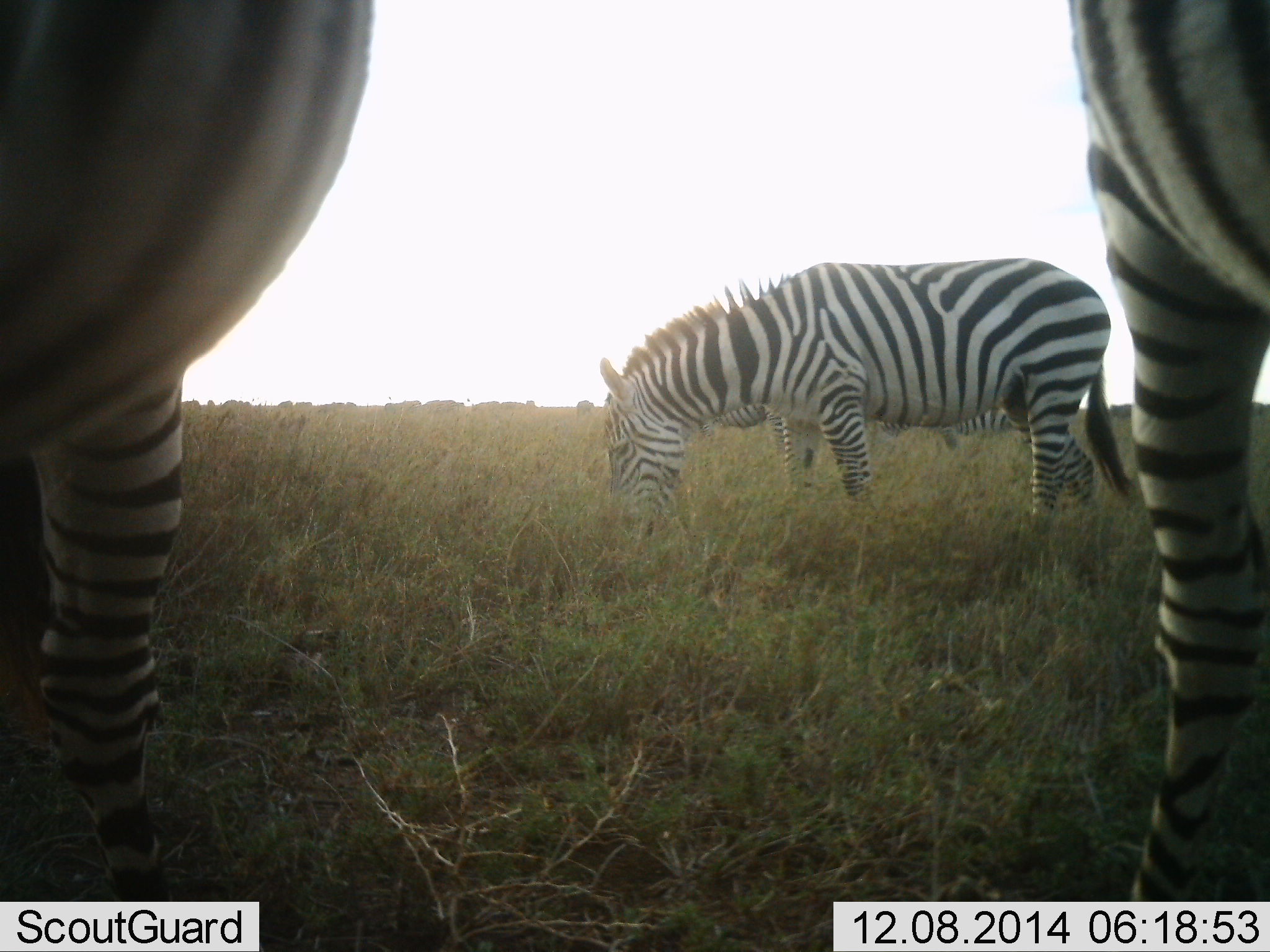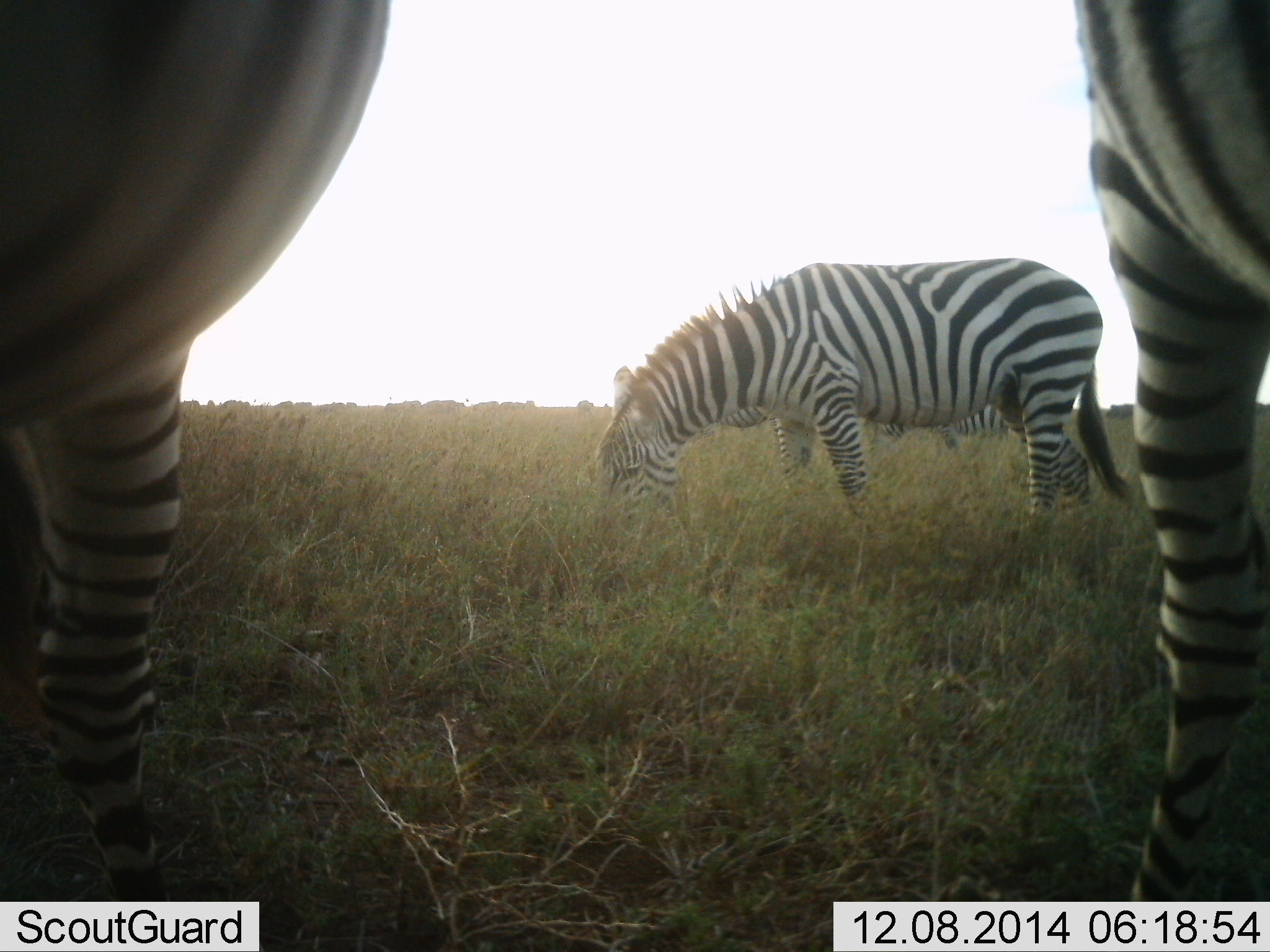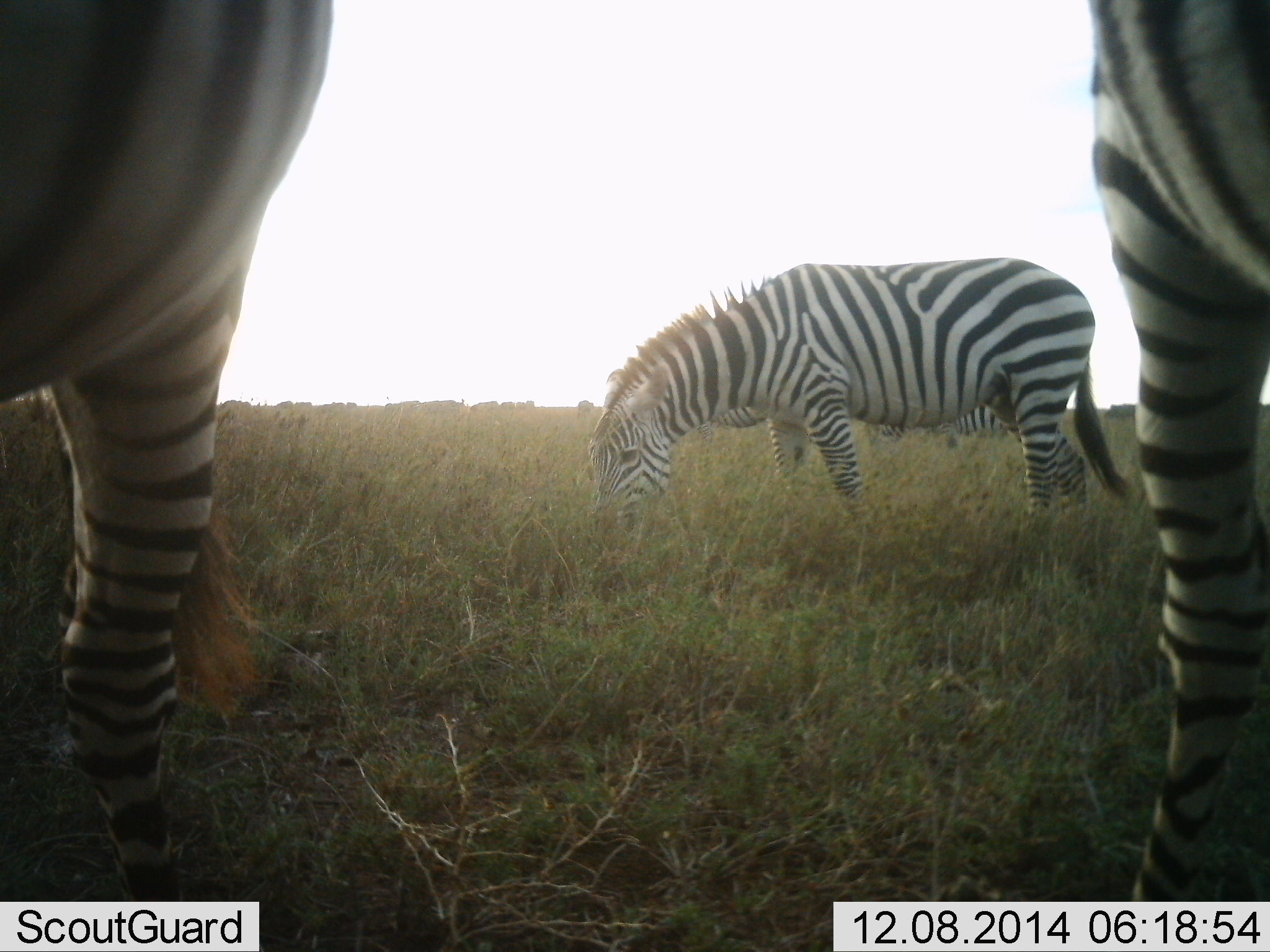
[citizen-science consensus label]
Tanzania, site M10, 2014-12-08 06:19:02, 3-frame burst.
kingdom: Animalia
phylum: Chordata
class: Mammalia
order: Perissodactyla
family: Equidae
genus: Equus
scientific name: Equus quagga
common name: plains zebra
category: zebra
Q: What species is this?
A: Zebra (plains zebra) (Equus quagga).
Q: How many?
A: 4.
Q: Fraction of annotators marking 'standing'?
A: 40%.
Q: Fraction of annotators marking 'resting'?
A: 0%.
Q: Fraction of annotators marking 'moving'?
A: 0%.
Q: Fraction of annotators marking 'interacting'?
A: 0%.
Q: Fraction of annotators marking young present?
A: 0%.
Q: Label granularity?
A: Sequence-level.